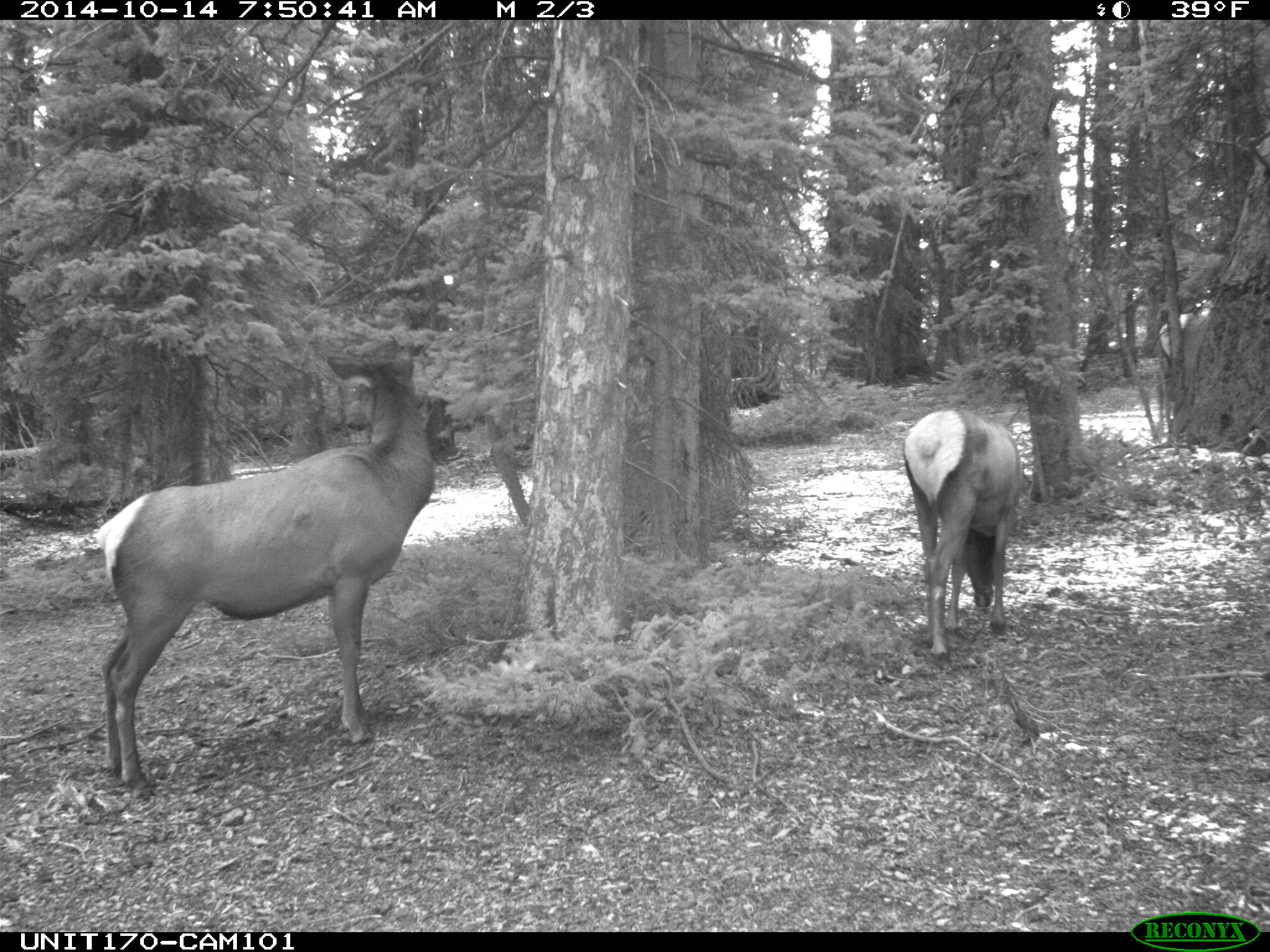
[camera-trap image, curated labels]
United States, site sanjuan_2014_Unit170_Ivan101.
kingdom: Animalia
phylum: Chordata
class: Mammalia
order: Artiodactyla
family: Cervidae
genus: Cervus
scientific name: Cervus elaphus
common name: red deer